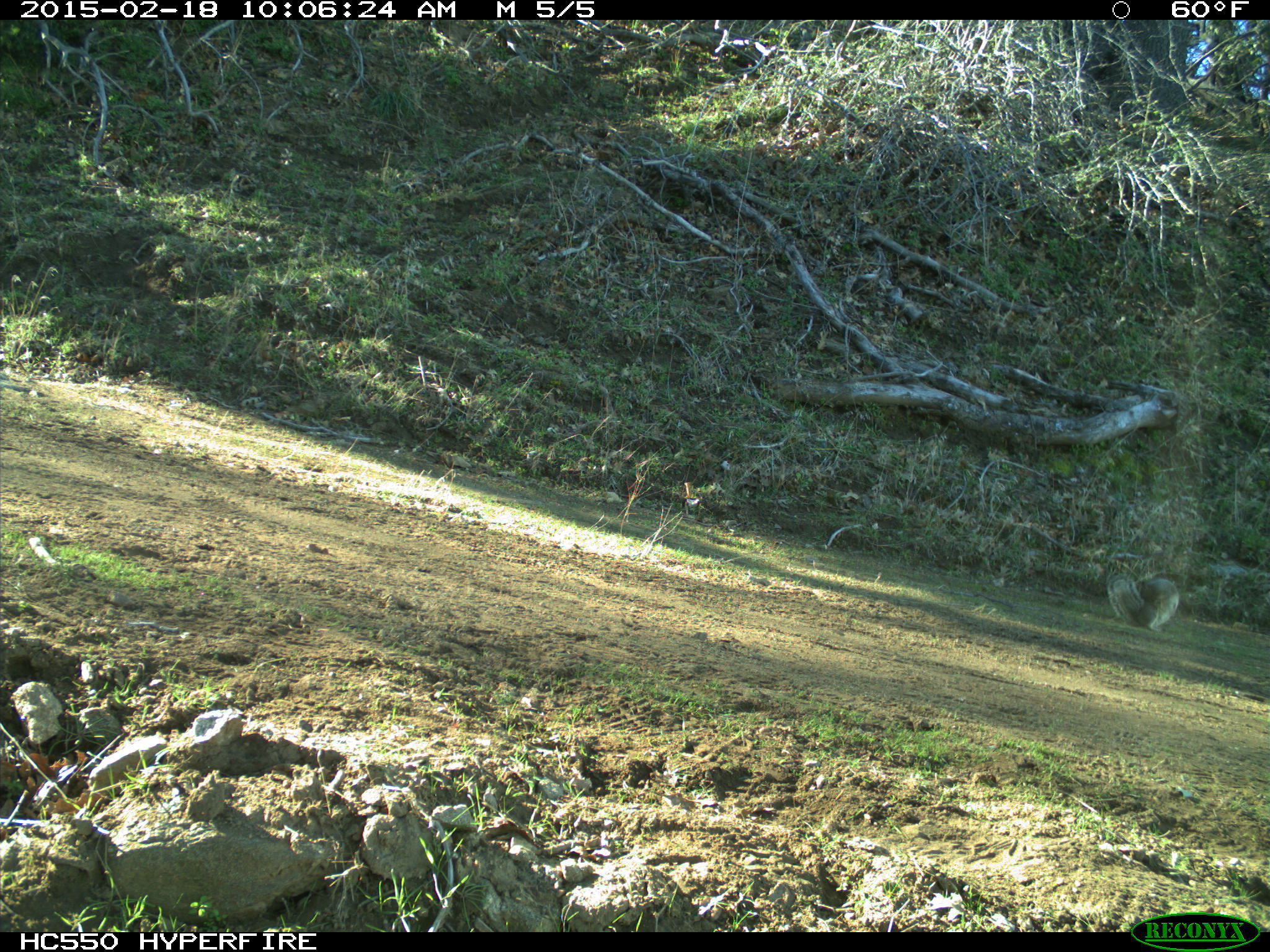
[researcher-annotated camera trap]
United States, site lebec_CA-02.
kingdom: Animalia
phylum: Chordata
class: Mammalia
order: Rodentia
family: Sciuridae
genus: Otospermophilus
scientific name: Otospermophilus beecheyi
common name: california ground squirrel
Otospermophilus beecheyi (california ground squirrel).